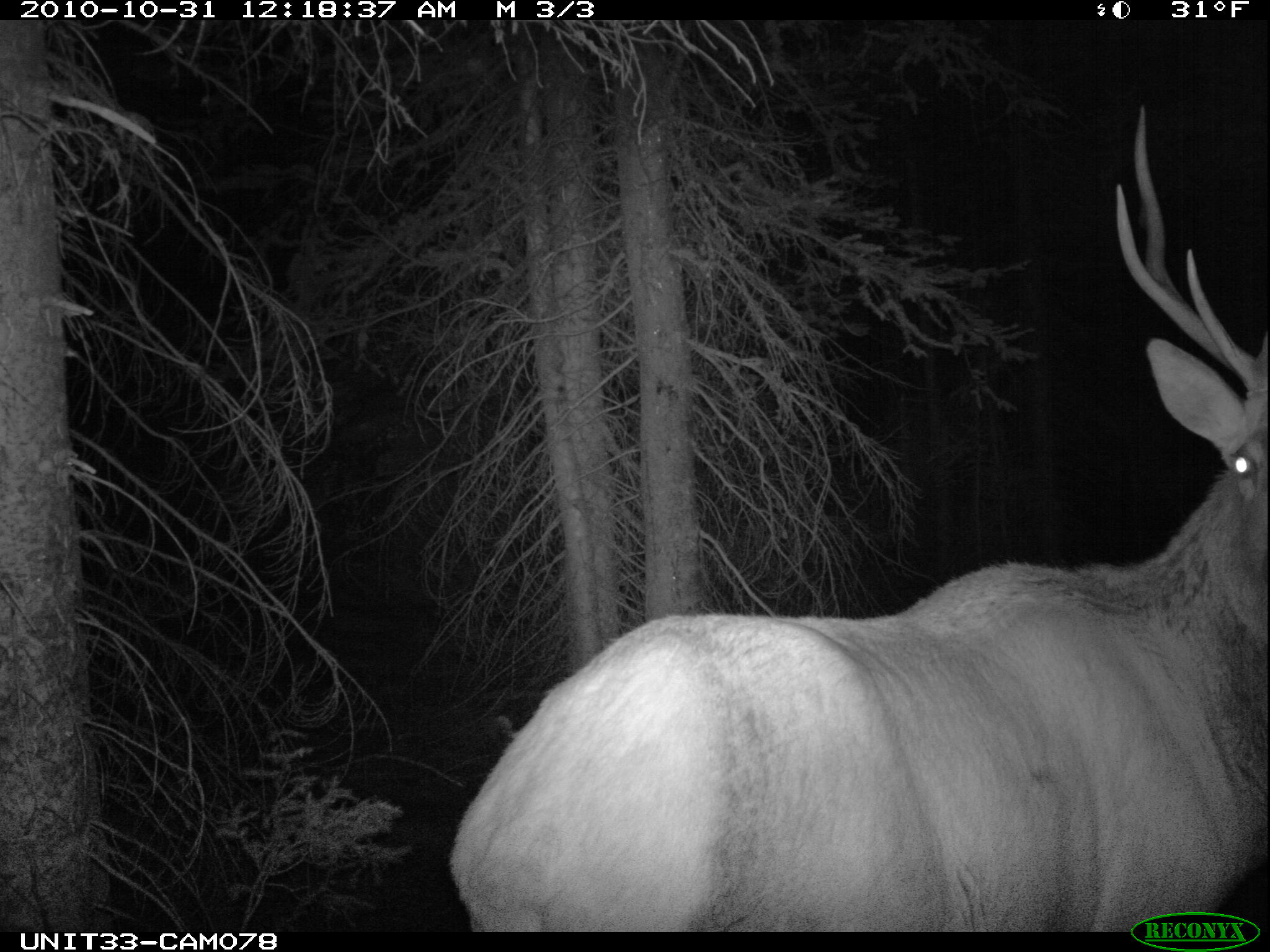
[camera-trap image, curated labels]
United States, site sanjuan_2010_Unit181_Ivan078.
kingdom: Animalia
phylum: Chordata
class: Mammalia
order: Artiodactyla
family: Cervidae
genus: Cervus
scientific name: Cervus elaphus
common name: red deer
Cervus elaphus (red deer).